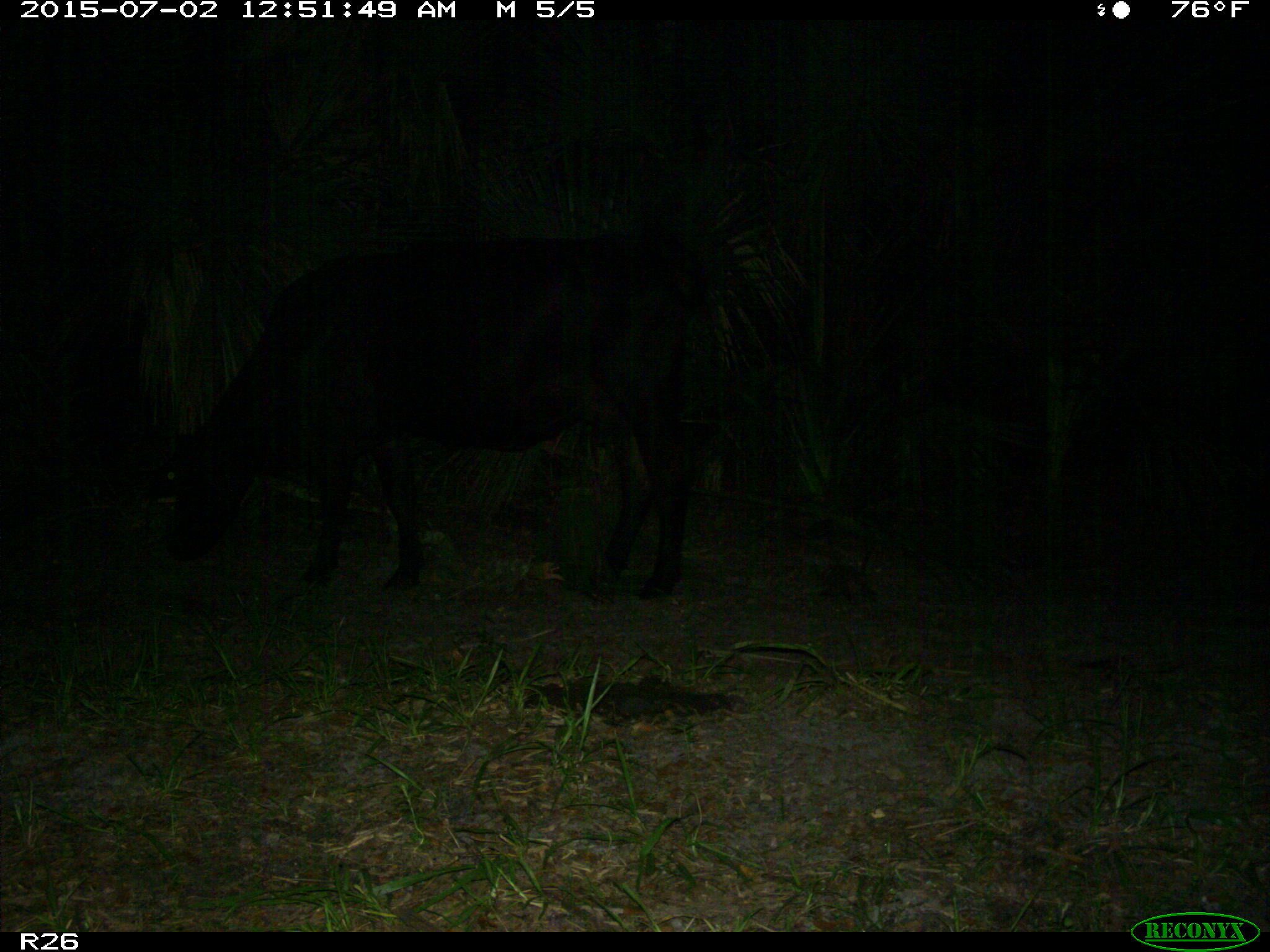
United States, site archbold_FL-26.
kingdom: Animalia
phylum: Chordata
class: Mammalia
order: Artiodactyla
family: Bovidae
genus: Bos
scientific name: Bos taurus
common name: domestic cow